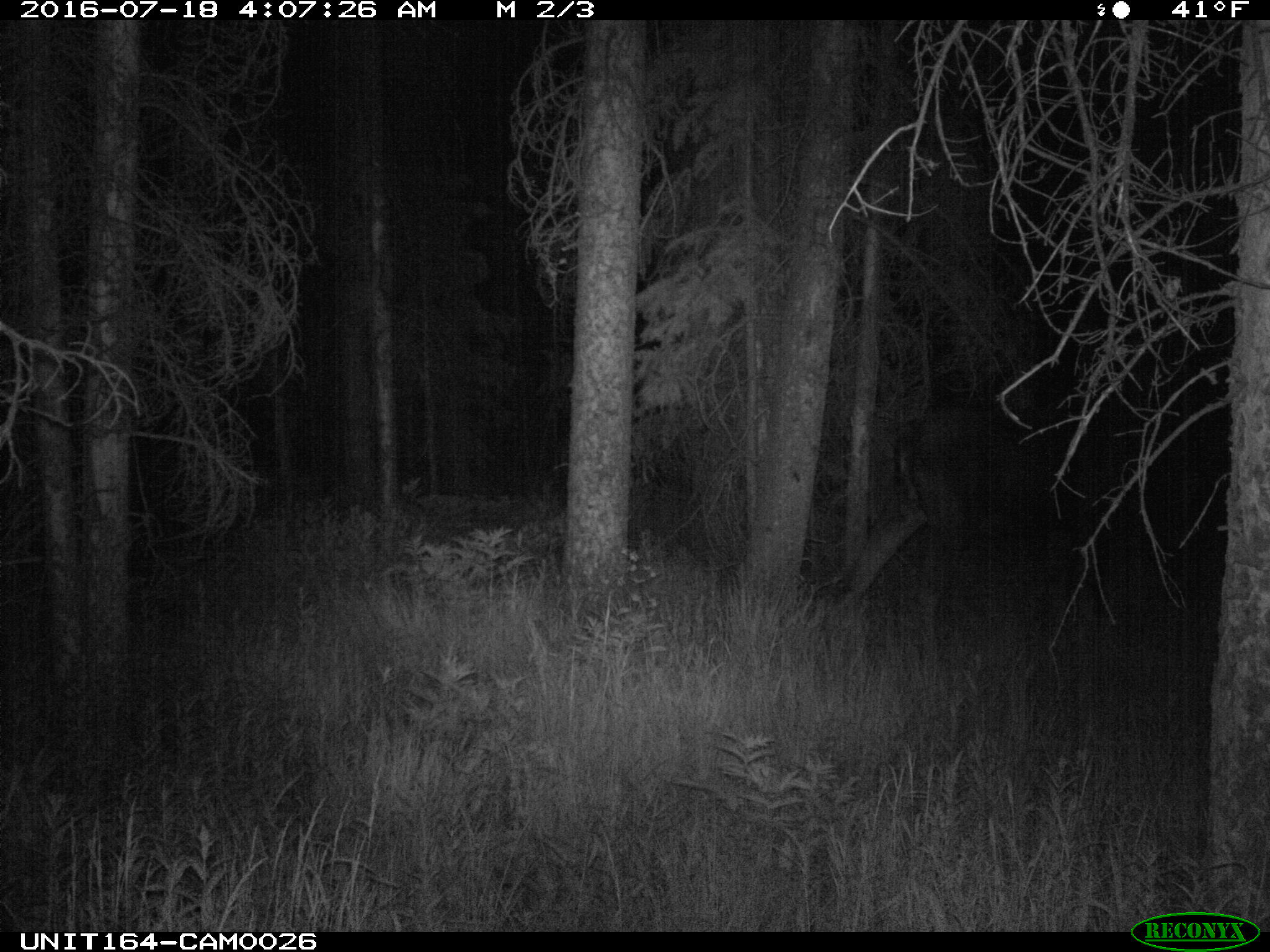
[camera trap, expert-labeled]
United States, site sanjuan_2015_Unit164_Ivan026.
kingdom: Animalia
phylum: Chordata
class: Mammalia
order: Artiodactyla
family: Cervidae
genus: Alces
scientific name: Alces alces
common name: moose